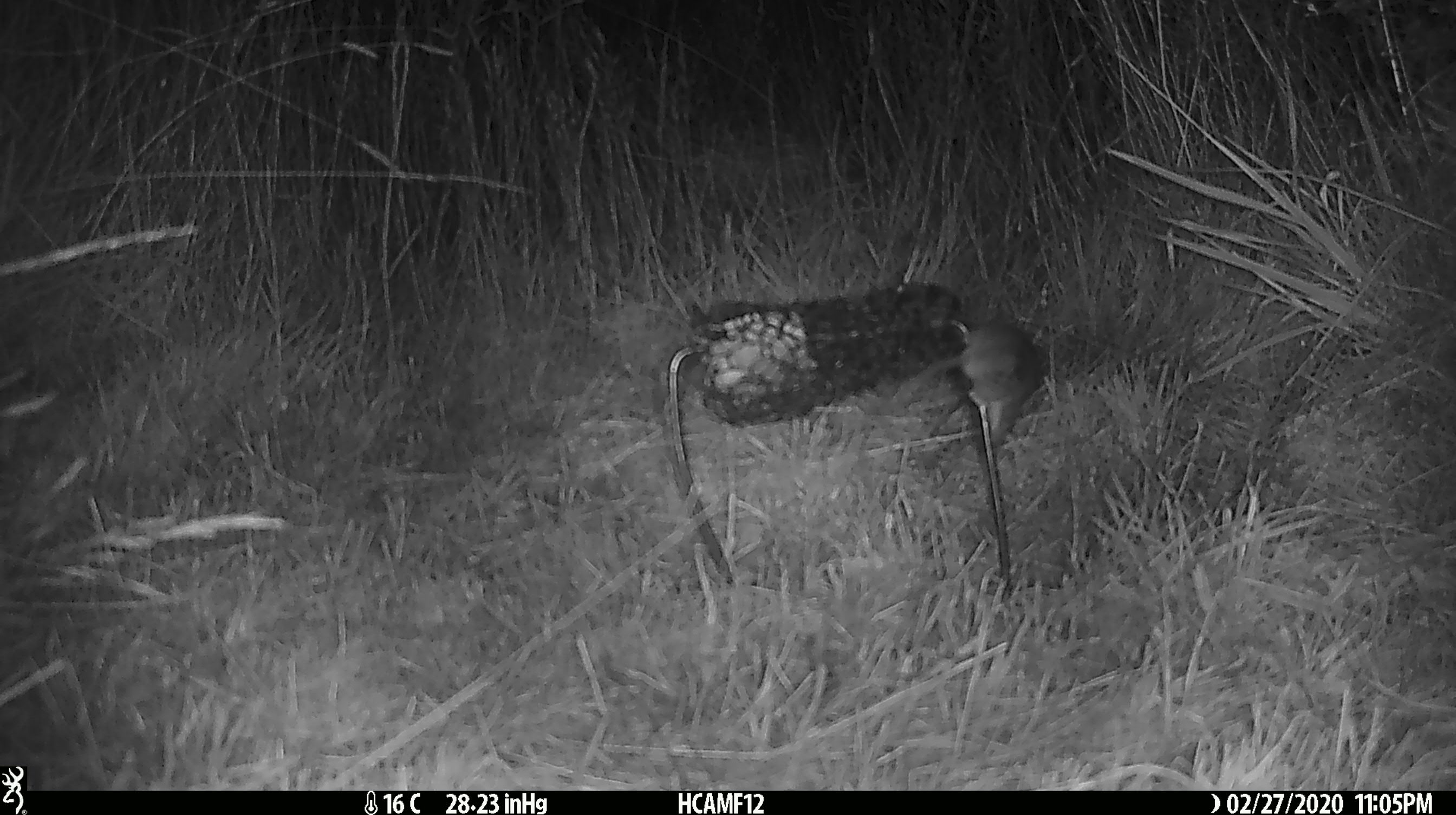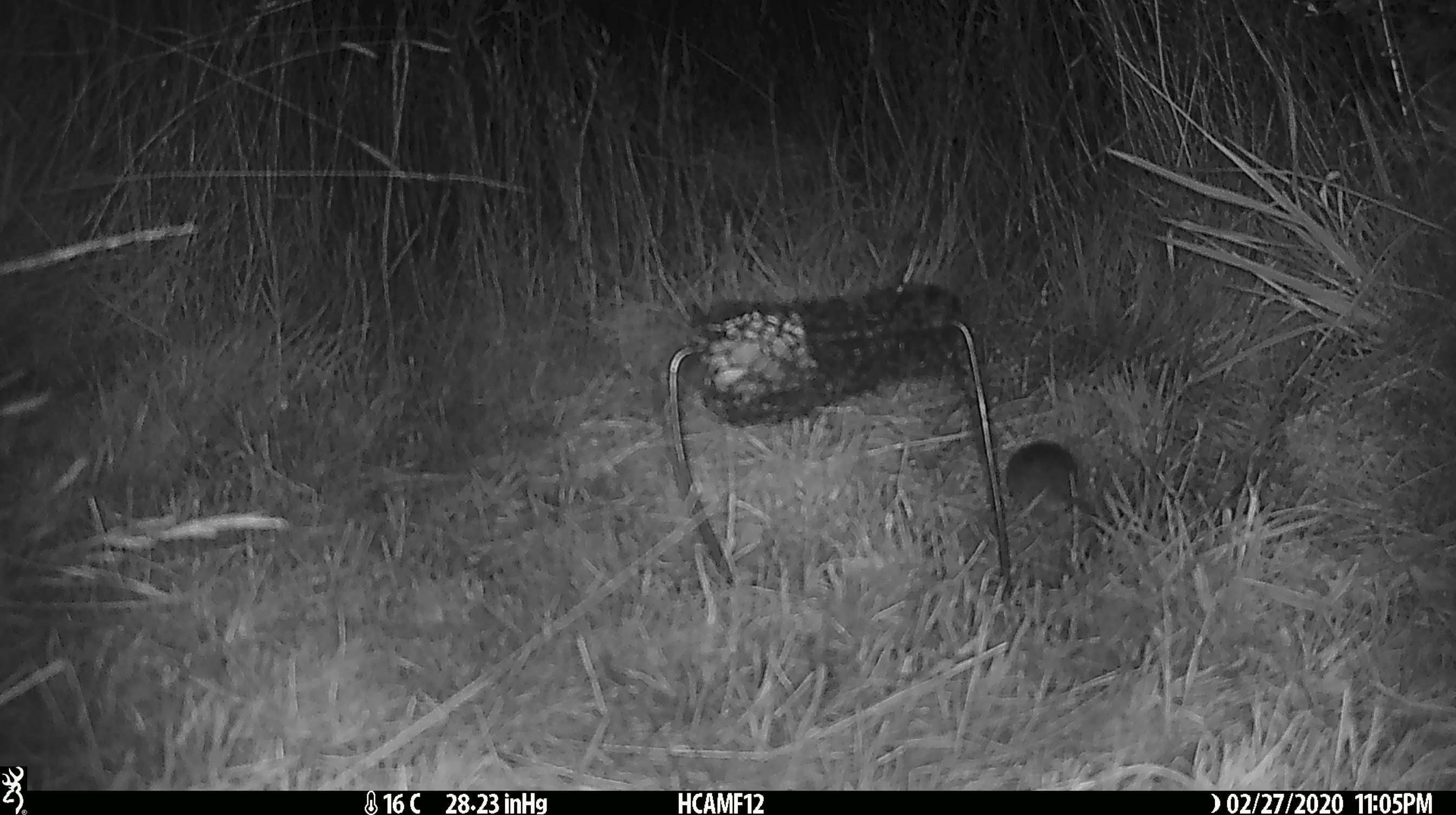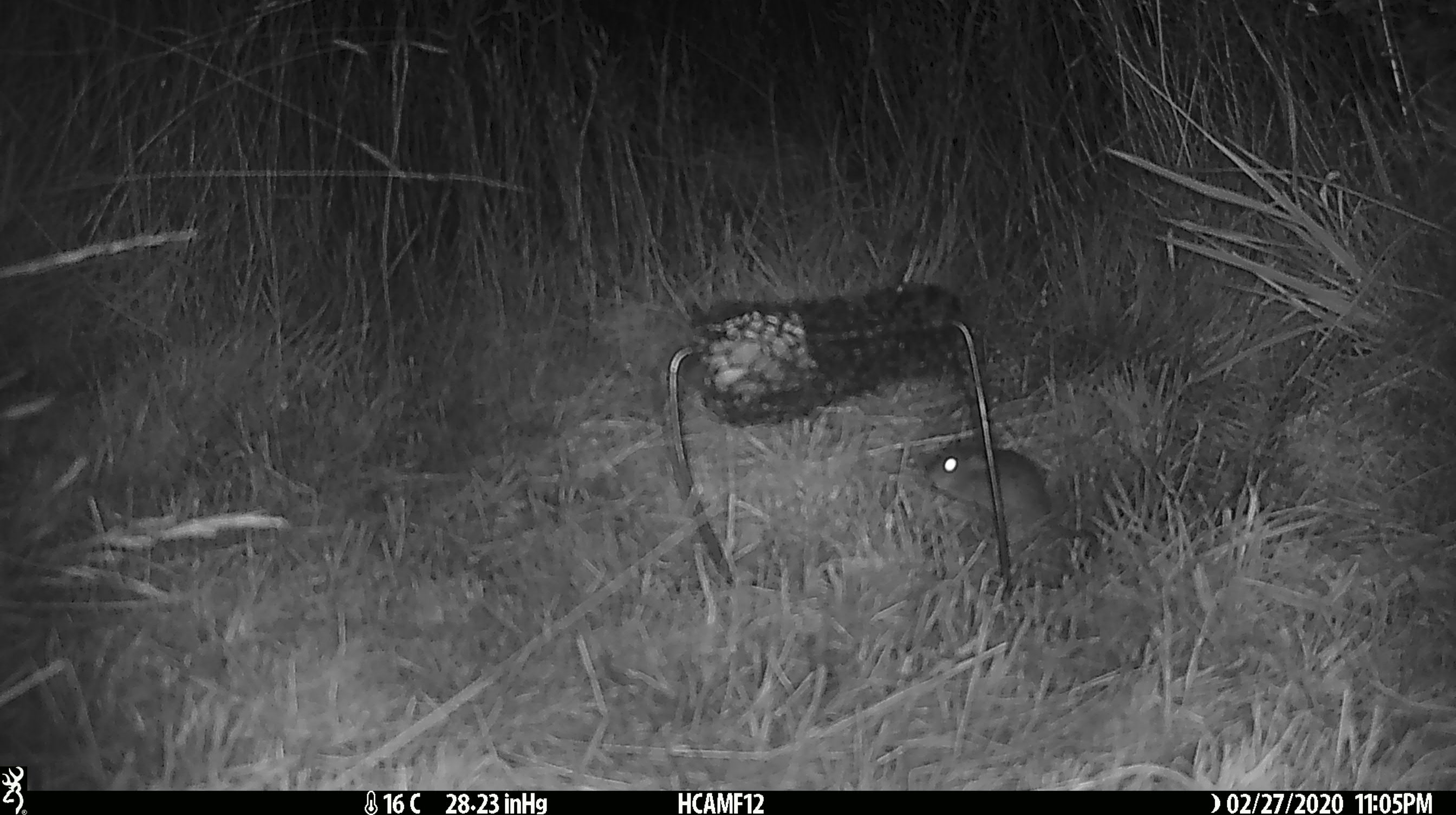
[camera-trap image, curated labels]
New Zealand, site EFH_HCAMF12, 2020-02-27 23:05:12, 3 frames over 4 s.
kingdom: Animalia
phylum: Chordata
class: Mammalia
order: Rodentia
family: Muridae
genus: Mus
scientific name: Mus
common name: mouse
Mouse (Mus).